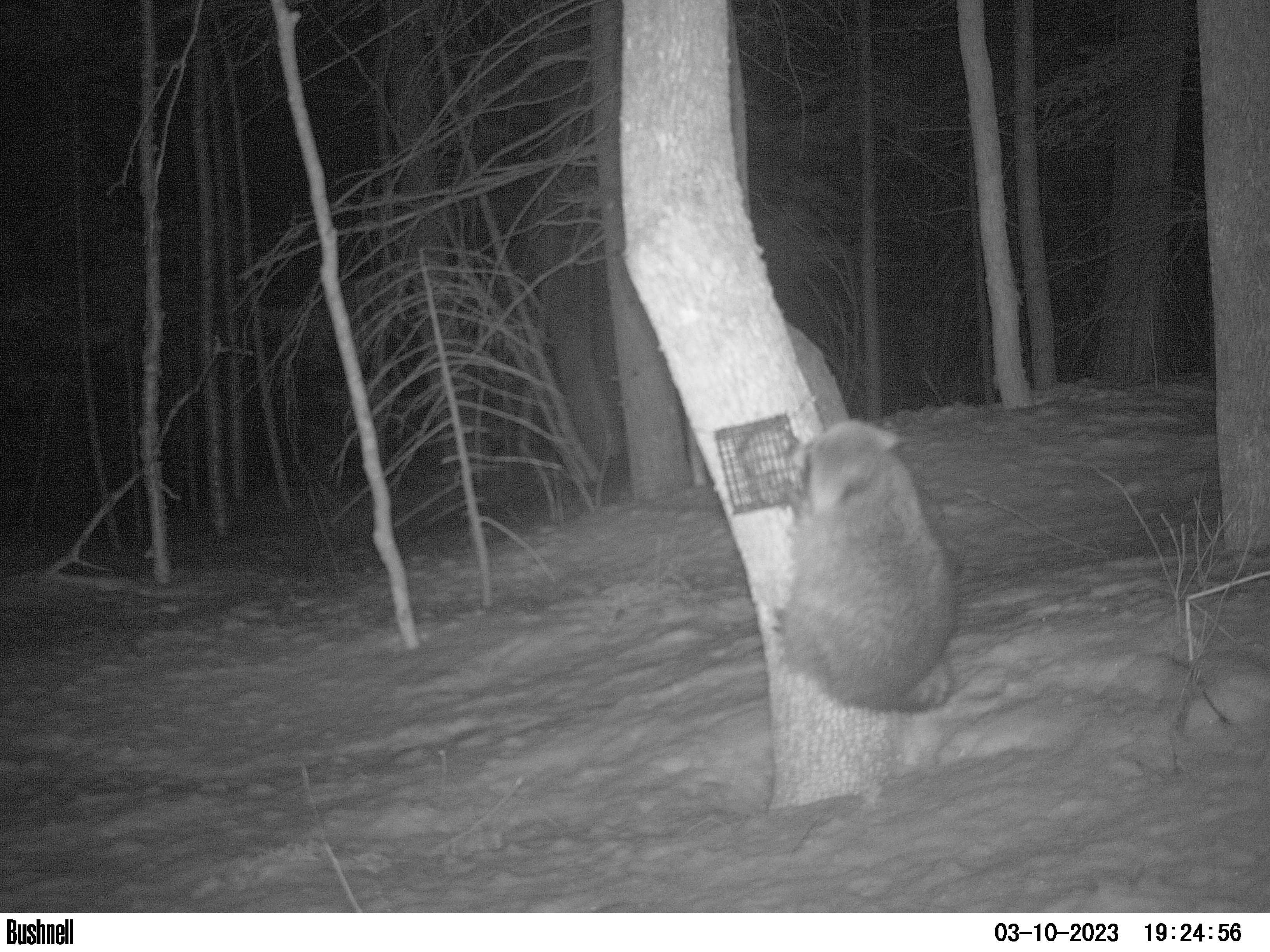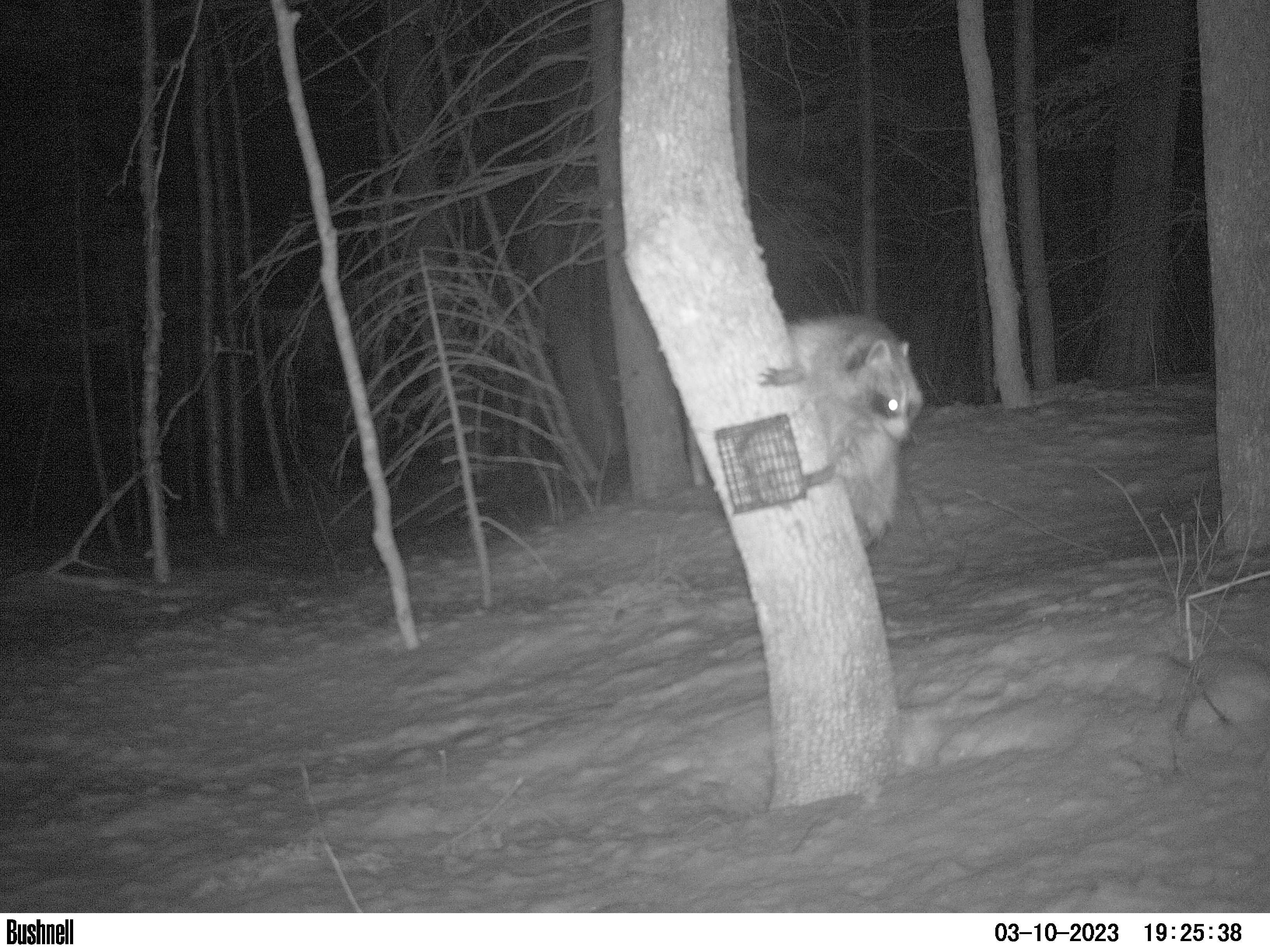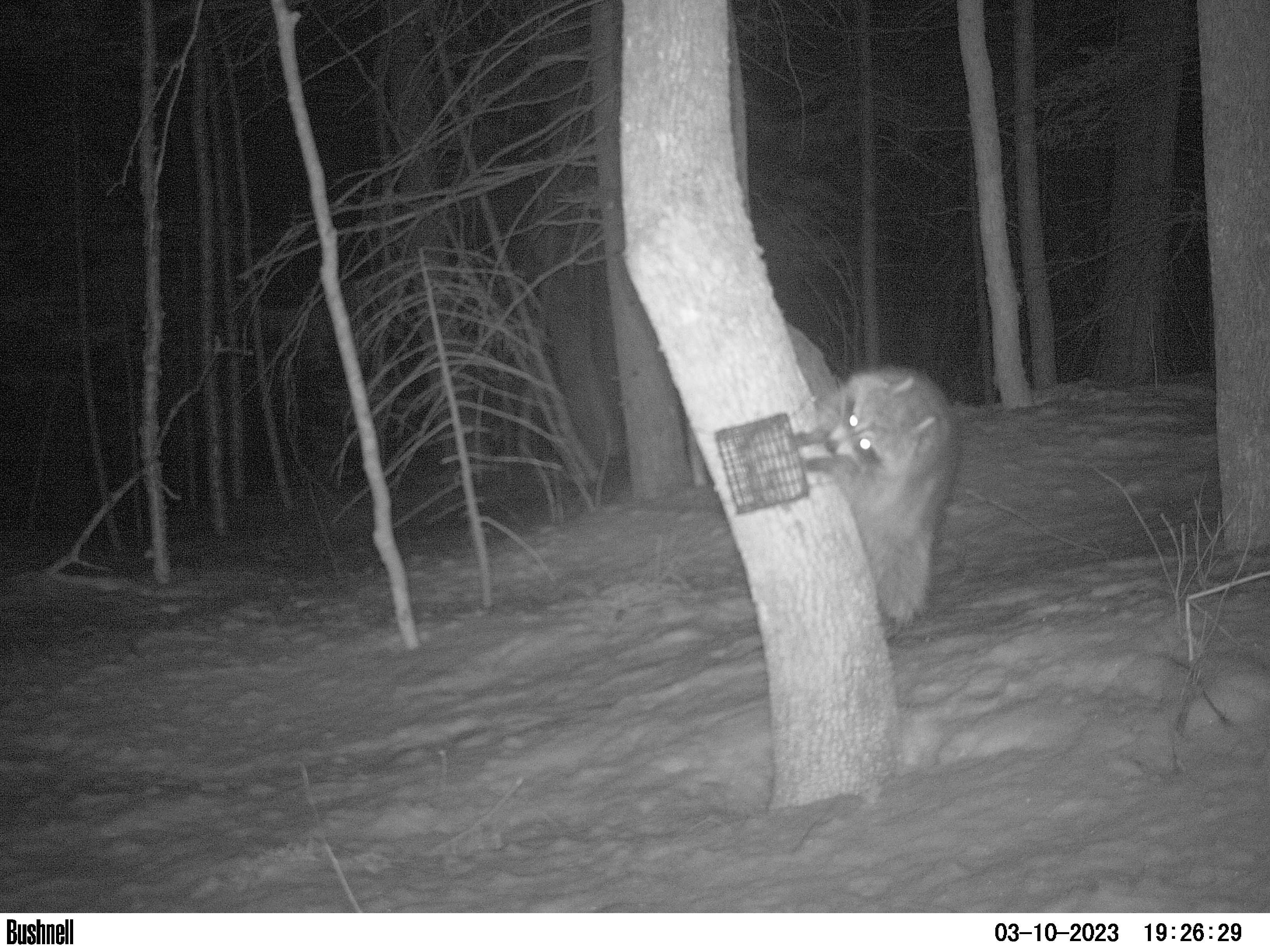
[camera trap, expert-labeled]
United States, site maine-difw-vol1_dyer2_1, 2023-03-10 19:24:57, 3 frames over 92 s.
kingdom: Animalia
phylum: Chordata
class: Mammalia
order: Carnivora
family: Procyonidae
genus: Procyon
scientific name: Procyon lotor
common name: raccoon